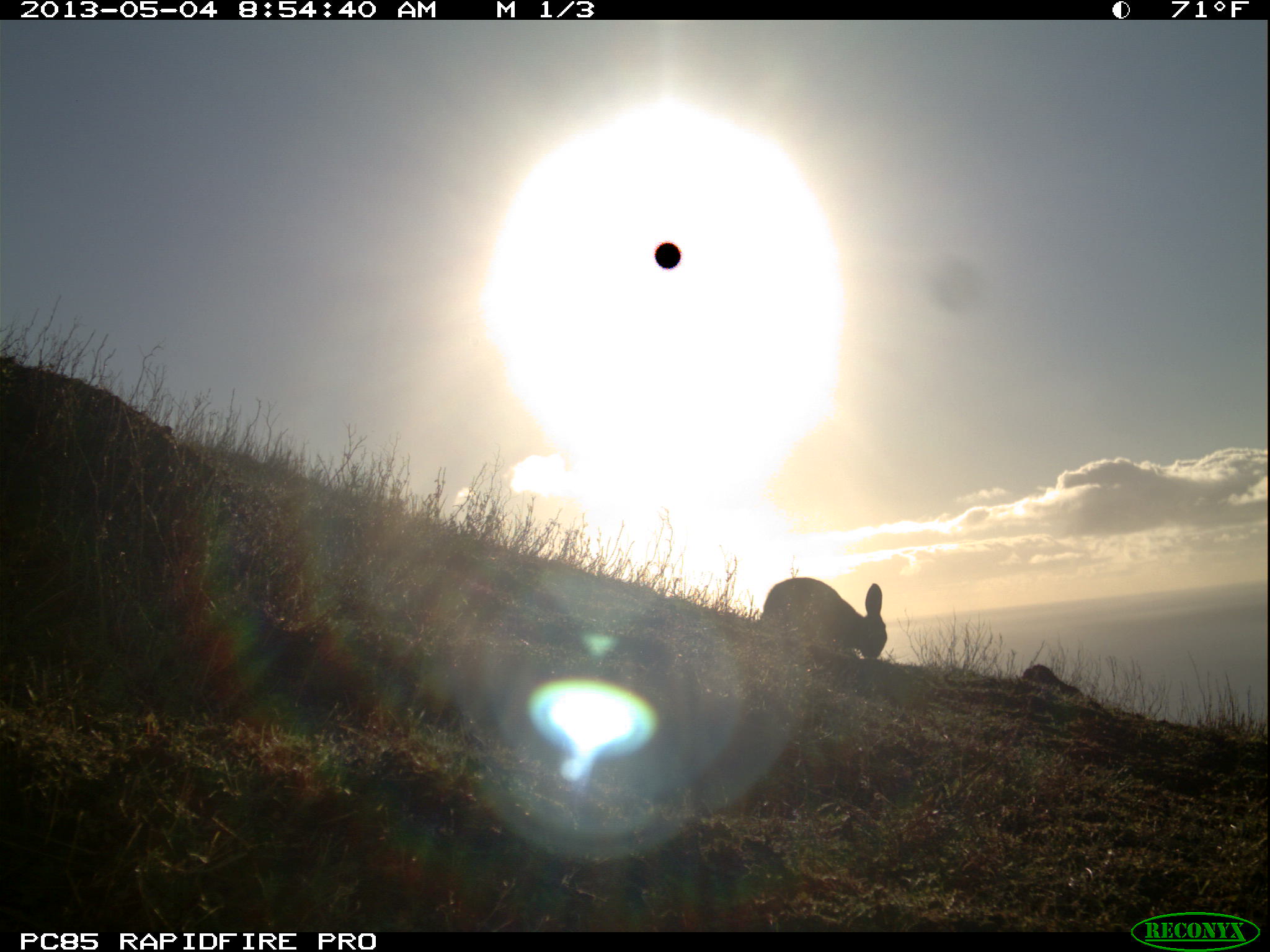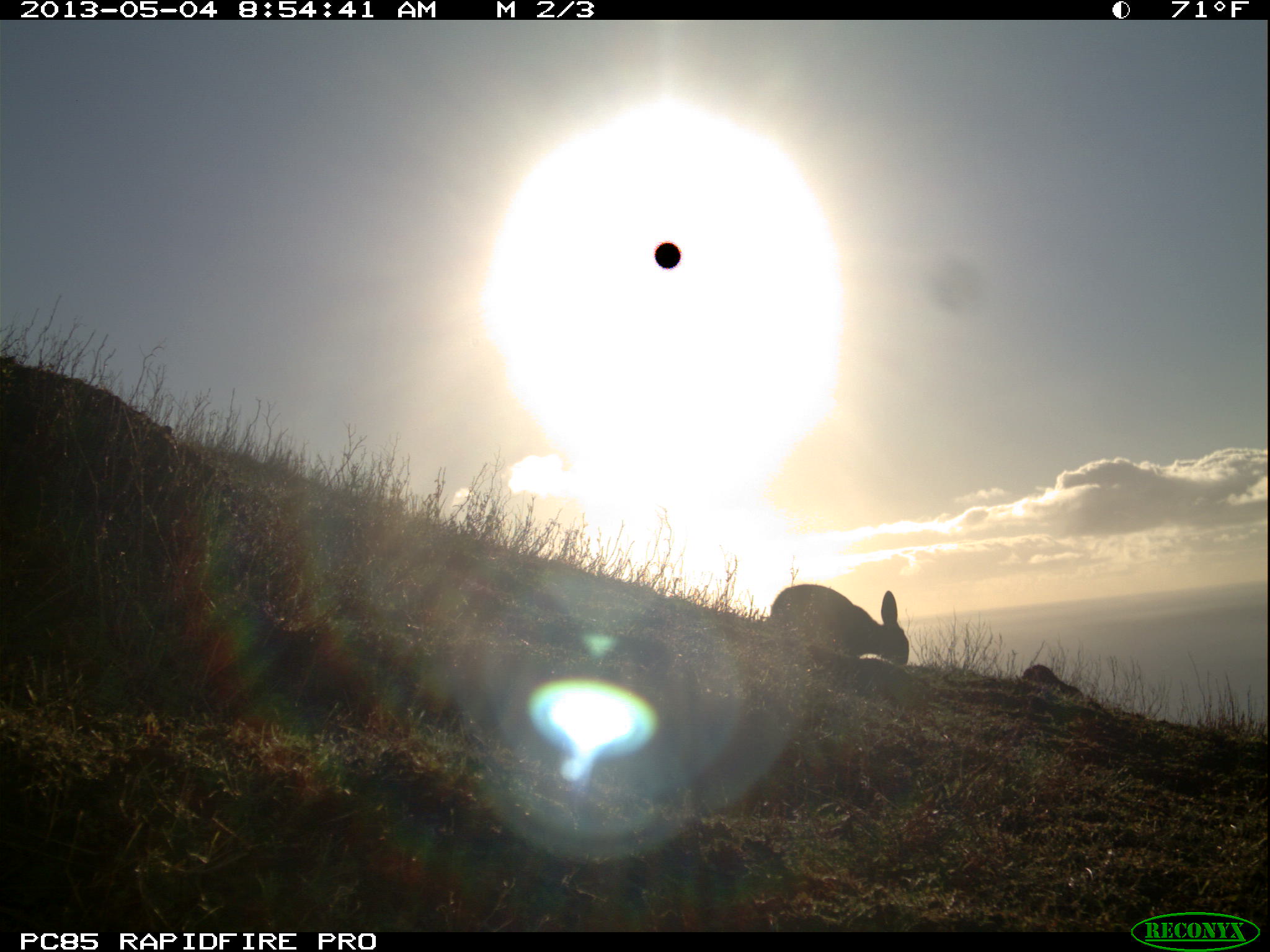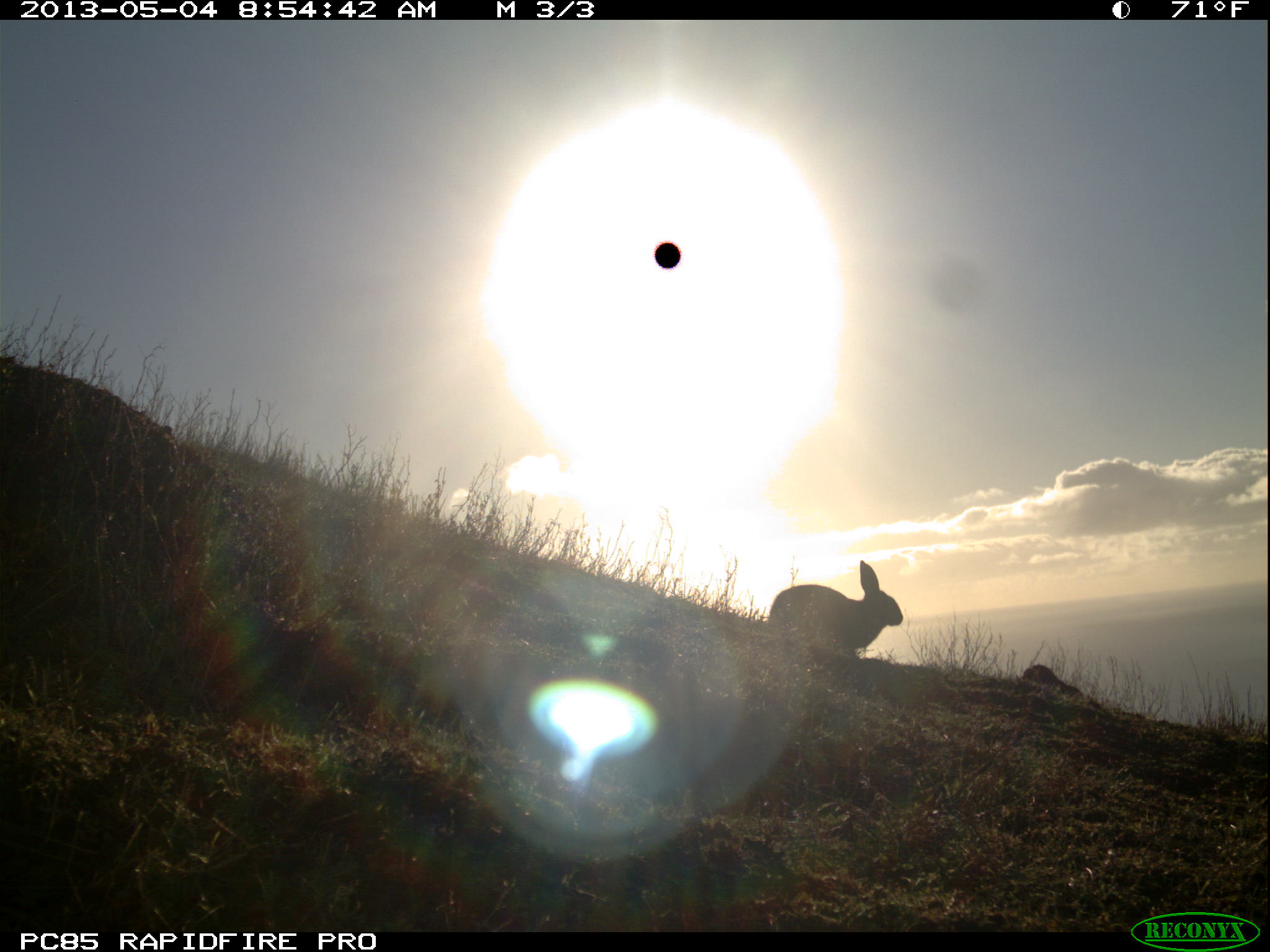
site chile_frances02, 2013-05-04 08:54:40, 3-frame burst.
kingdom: Animalia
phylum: Chordata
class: Mammalia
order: Lagomorpha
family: Leporidae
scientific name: Leporidae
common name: rabbits and hares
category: rabbit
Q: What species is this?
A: Rabbit (rabbits and hares) (Leporidae).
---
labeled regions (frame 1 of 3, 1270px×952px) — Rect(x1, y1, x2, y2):
rabbit: Rect(752, 578, 887, 669)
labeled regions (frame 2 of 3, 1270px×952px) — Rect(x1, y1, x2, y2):
rabbit: Rect(760, 584, 908, 674)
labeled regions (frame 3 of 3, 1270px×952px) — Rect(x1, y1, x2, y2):
rabbit: Rect(759, 560, 902, 663)